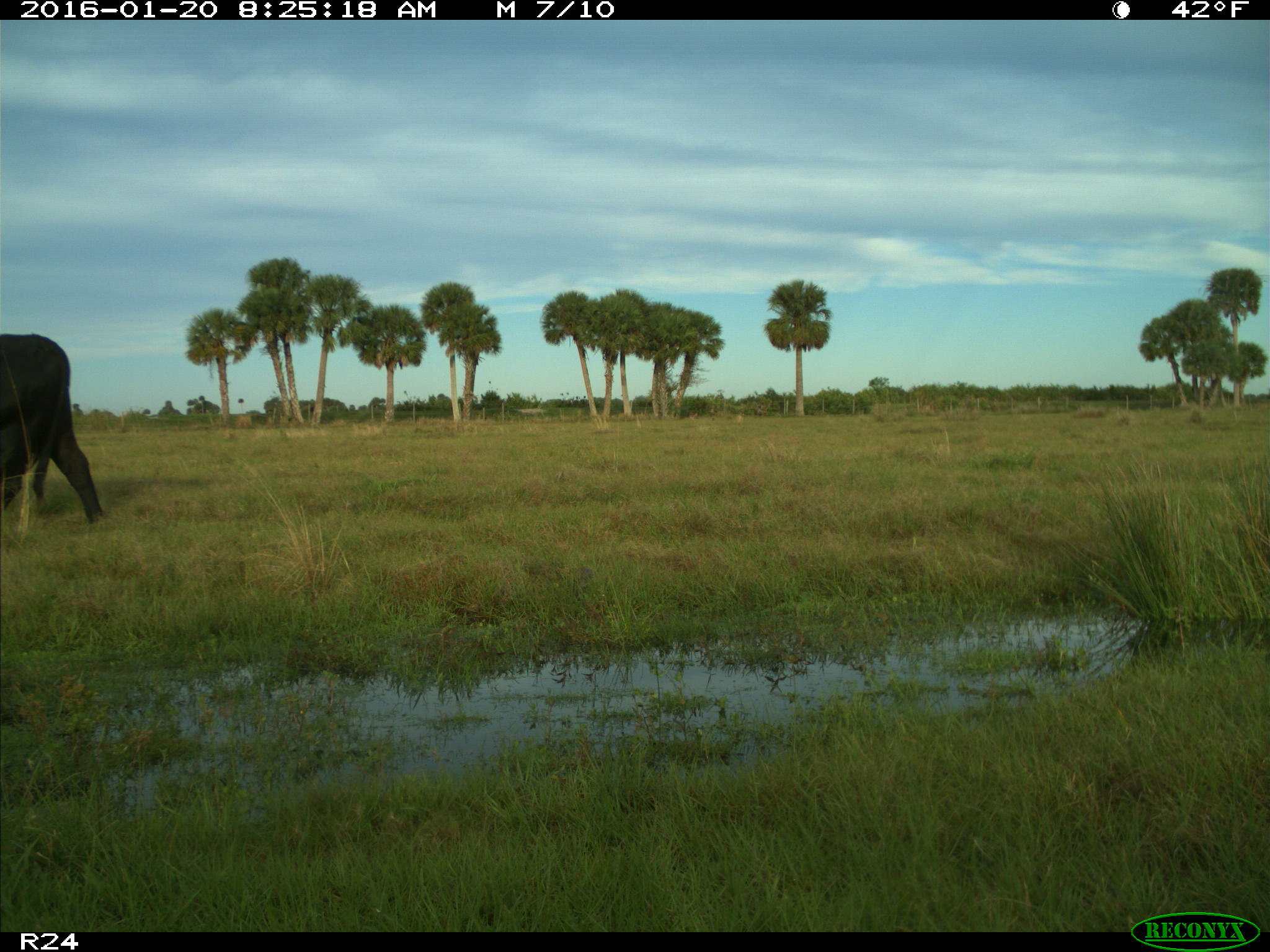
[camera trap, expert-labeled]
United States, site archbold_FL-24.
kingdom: Animalia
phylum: Chordata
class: Mammalia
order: Artiodactyla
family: Bovidae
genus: Bos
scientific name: Bos taurus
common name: domestic cow